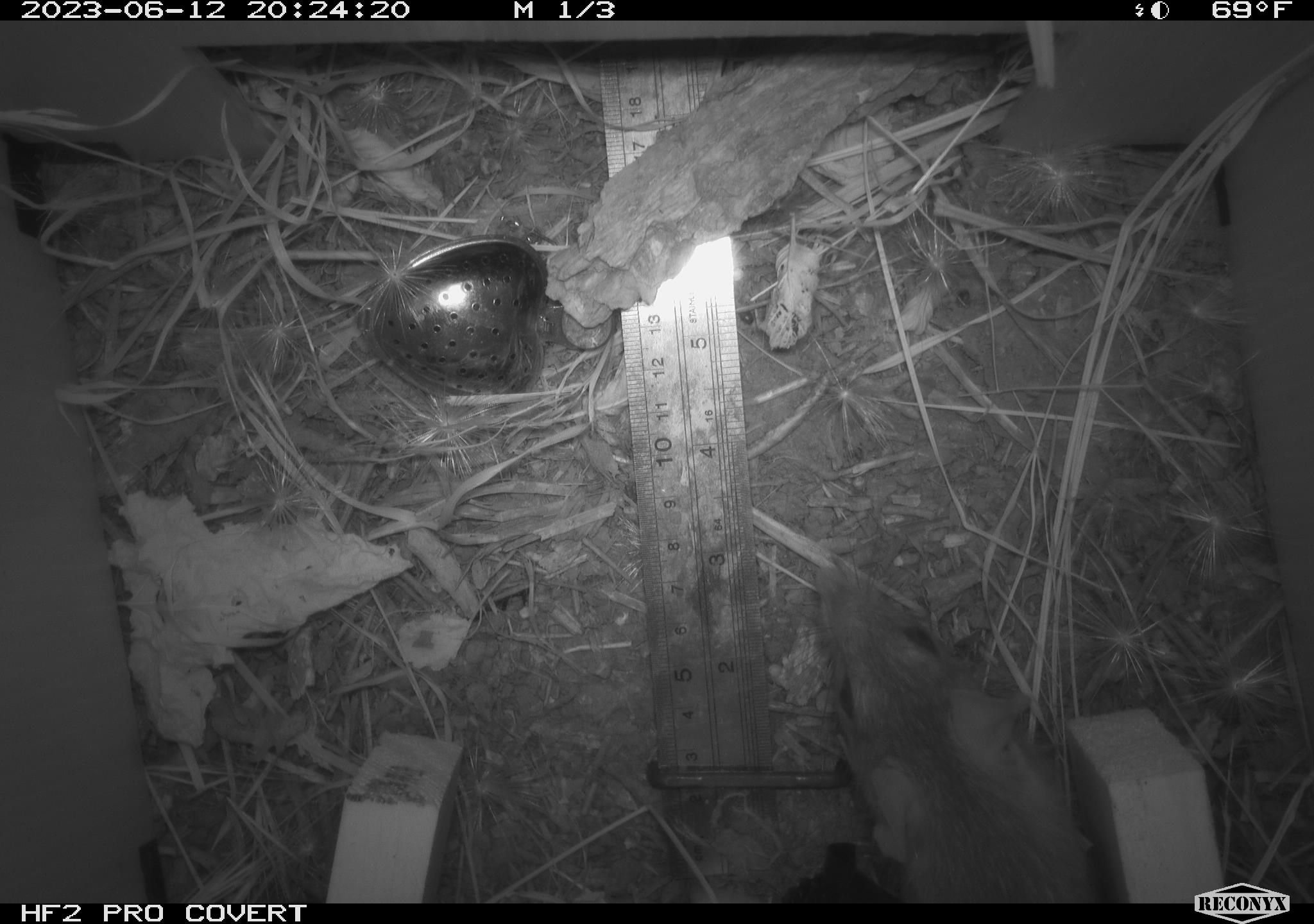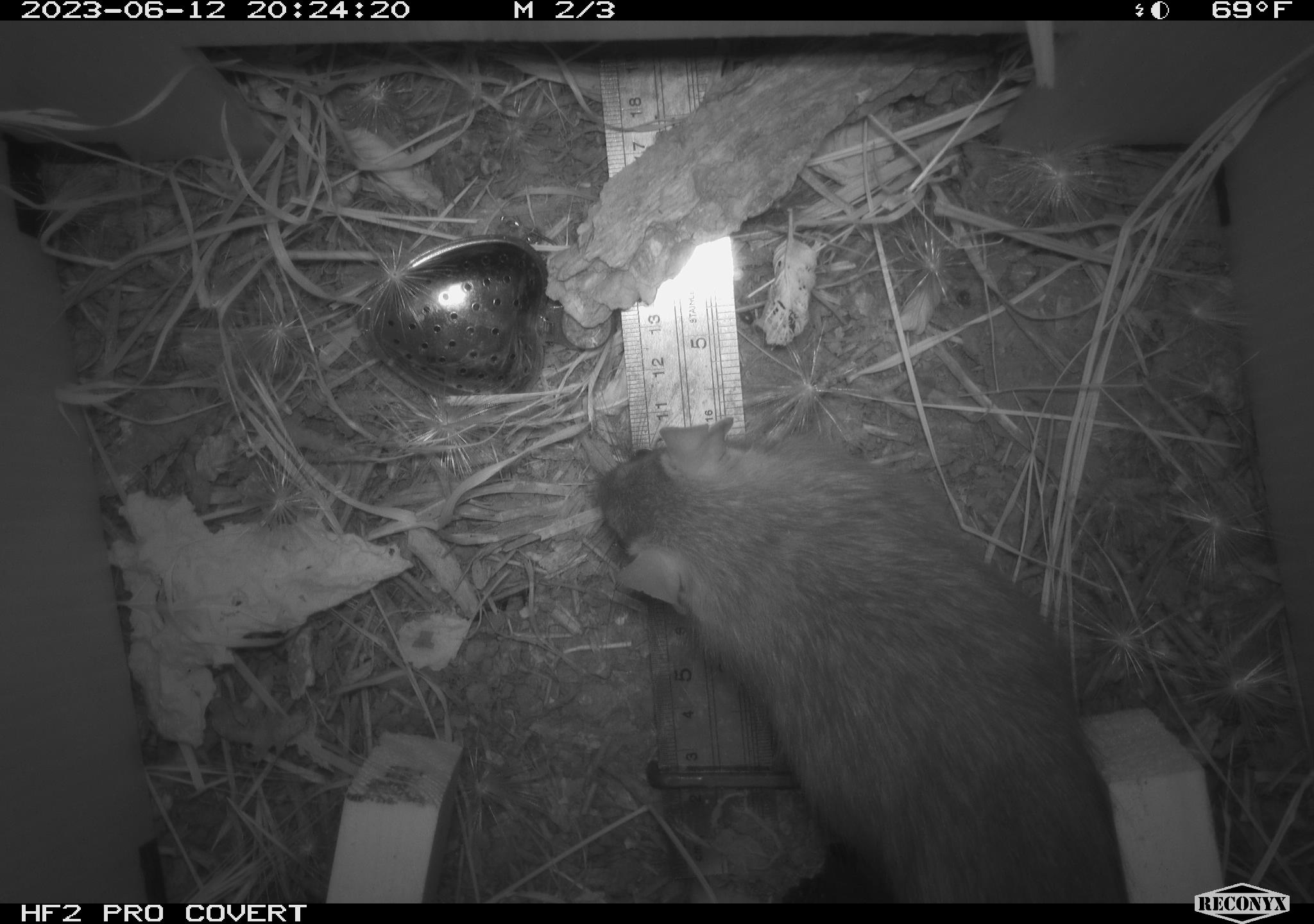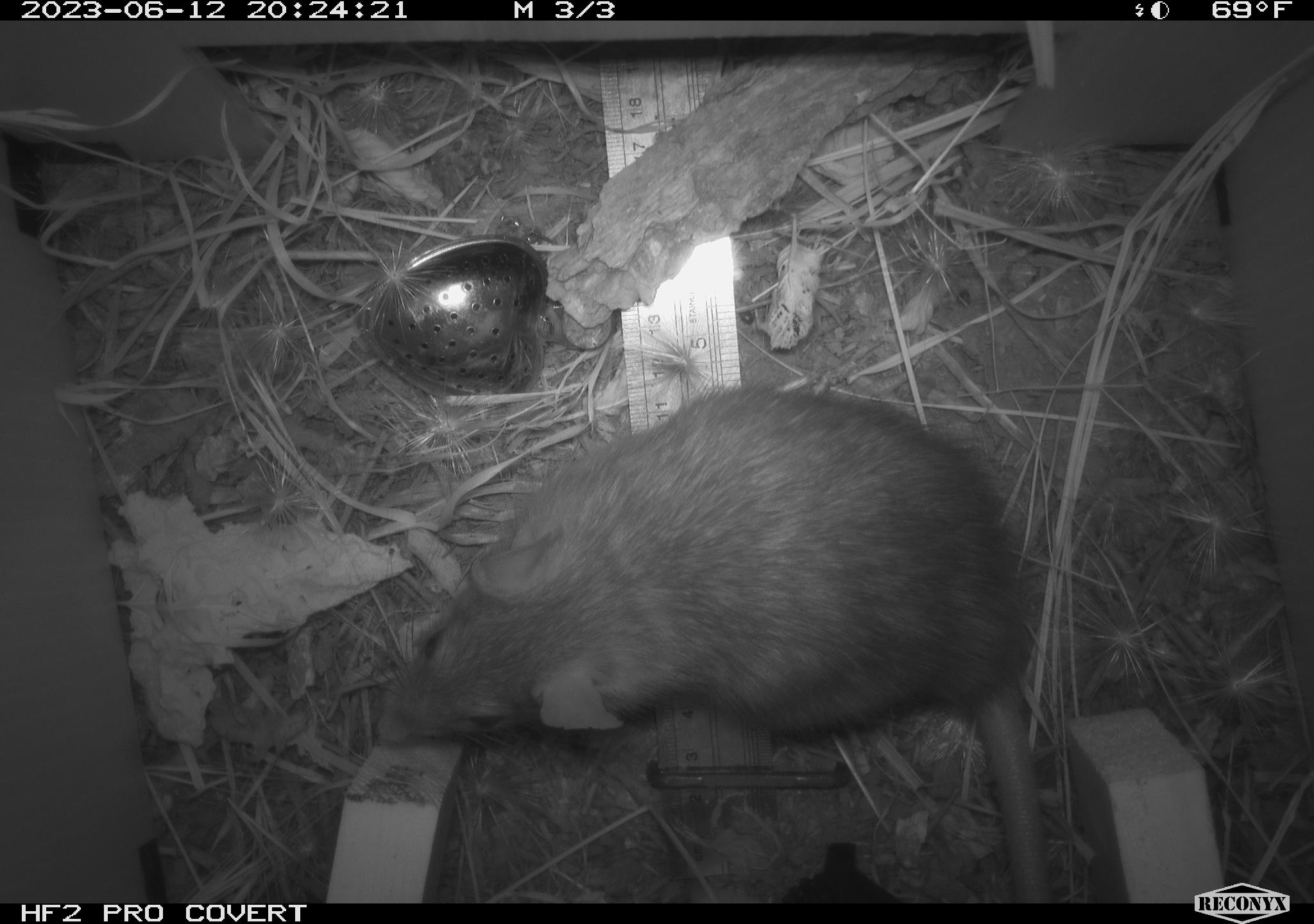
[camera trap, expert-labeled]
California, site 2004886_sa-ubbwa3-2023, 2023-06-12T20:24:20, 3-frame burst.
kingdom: Animalia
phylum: Chordata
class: Mammalia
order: Rodentia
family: Muridae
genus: Rattus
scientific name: Rattus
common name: rat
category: rattus species